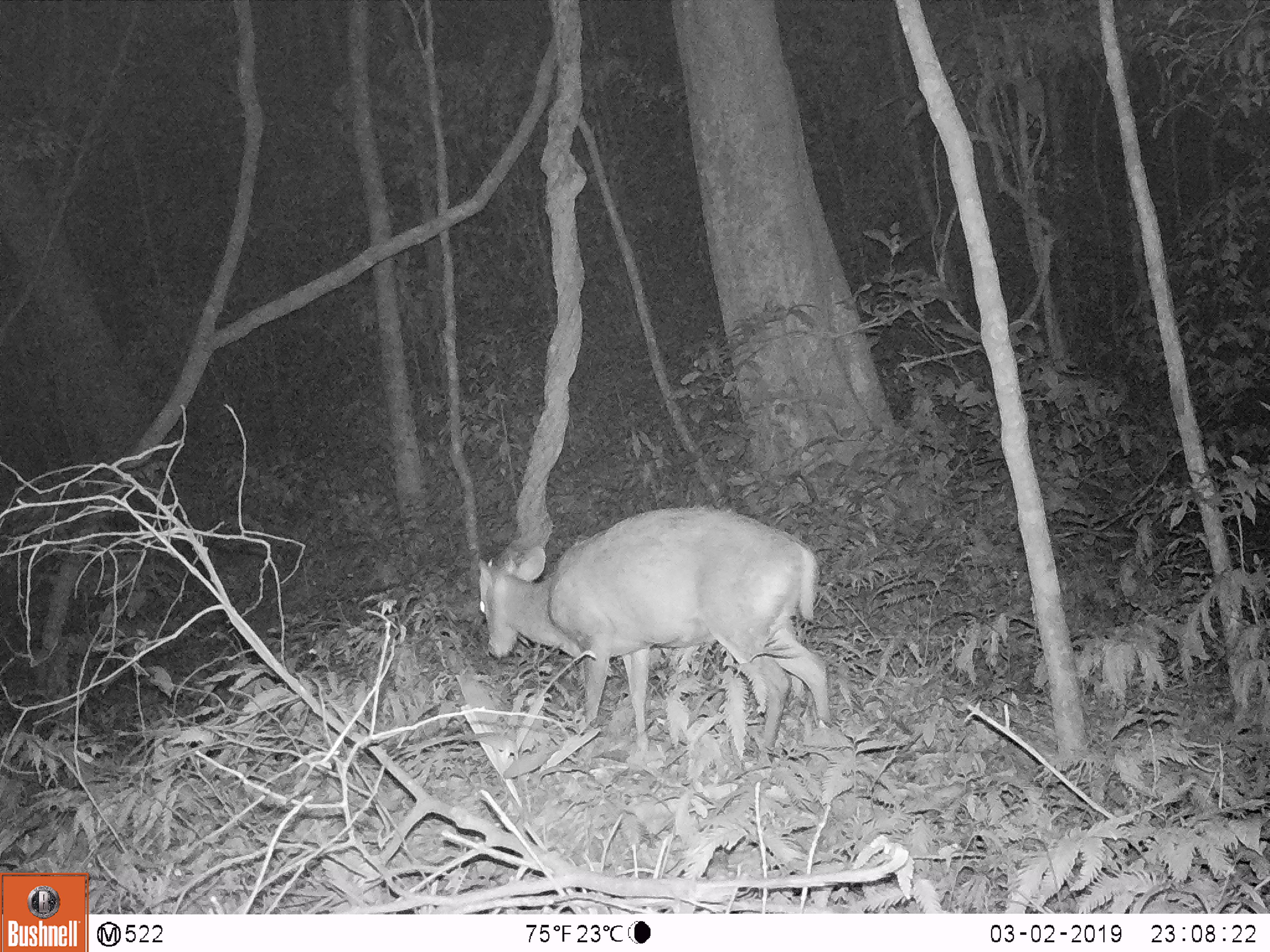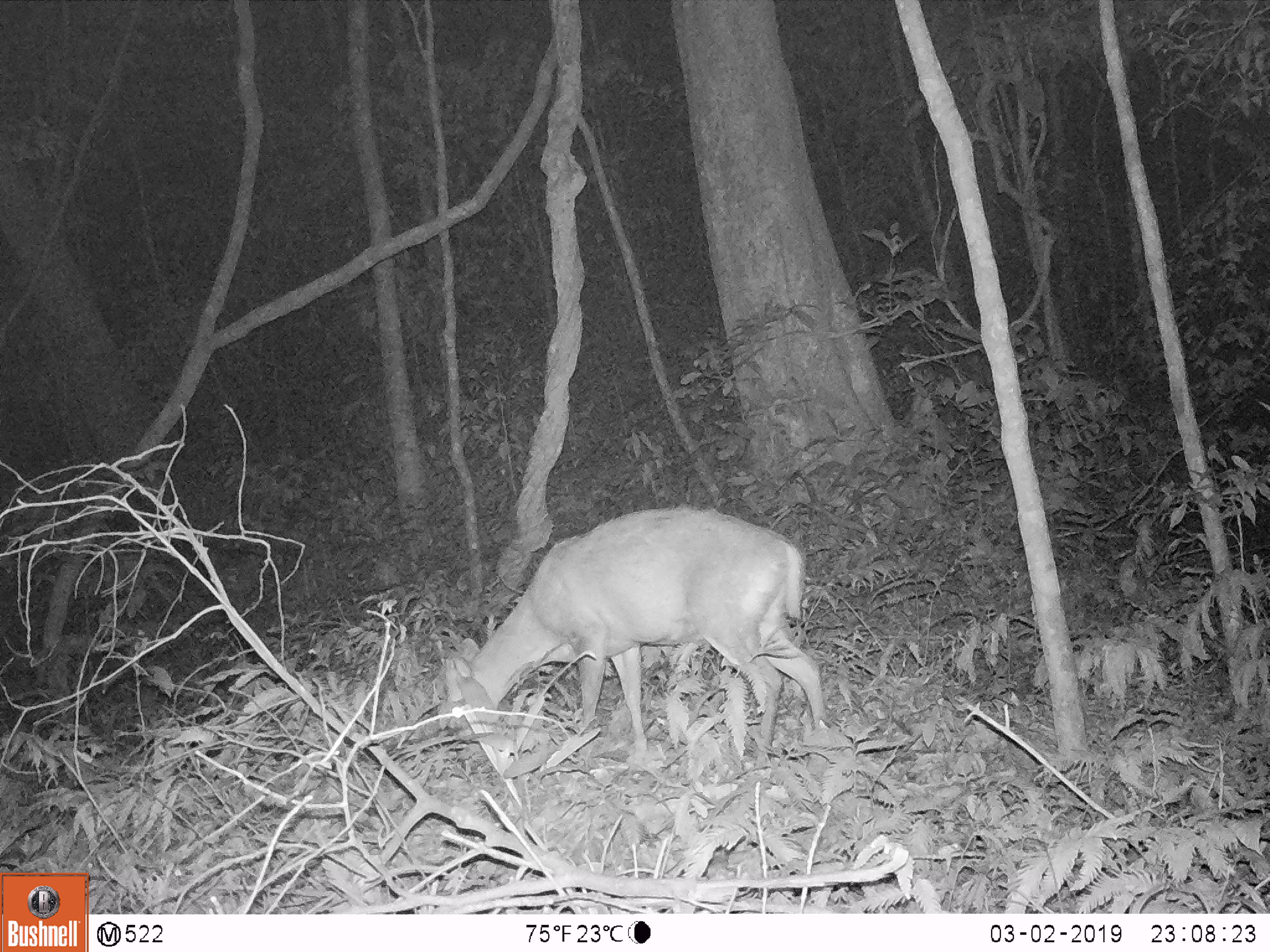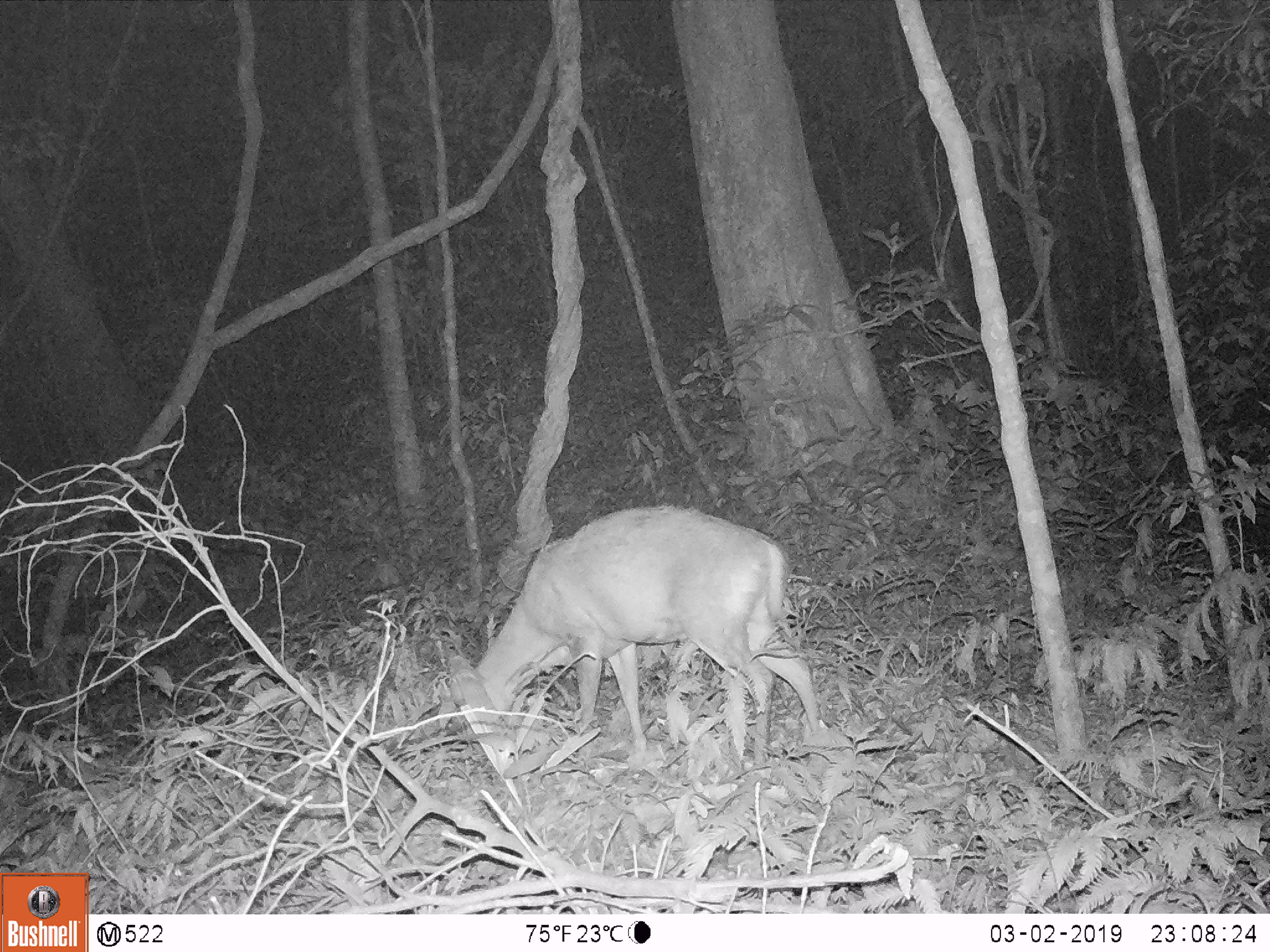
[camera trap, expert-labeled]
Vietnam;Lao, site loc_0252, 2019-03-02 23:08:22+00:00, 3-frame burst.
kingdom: Animalia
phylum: Chordata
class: Mammalia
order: Artiodactyla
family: Cervidae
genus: Muntiacus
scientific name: Muntiacus rooseveltorum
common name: roosevelt's muntjac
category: roosevelts muntjac group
Roosevelts muntjac group (roosevelt's muntjac) (Muntiacus rooseveltorum). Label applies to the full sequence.